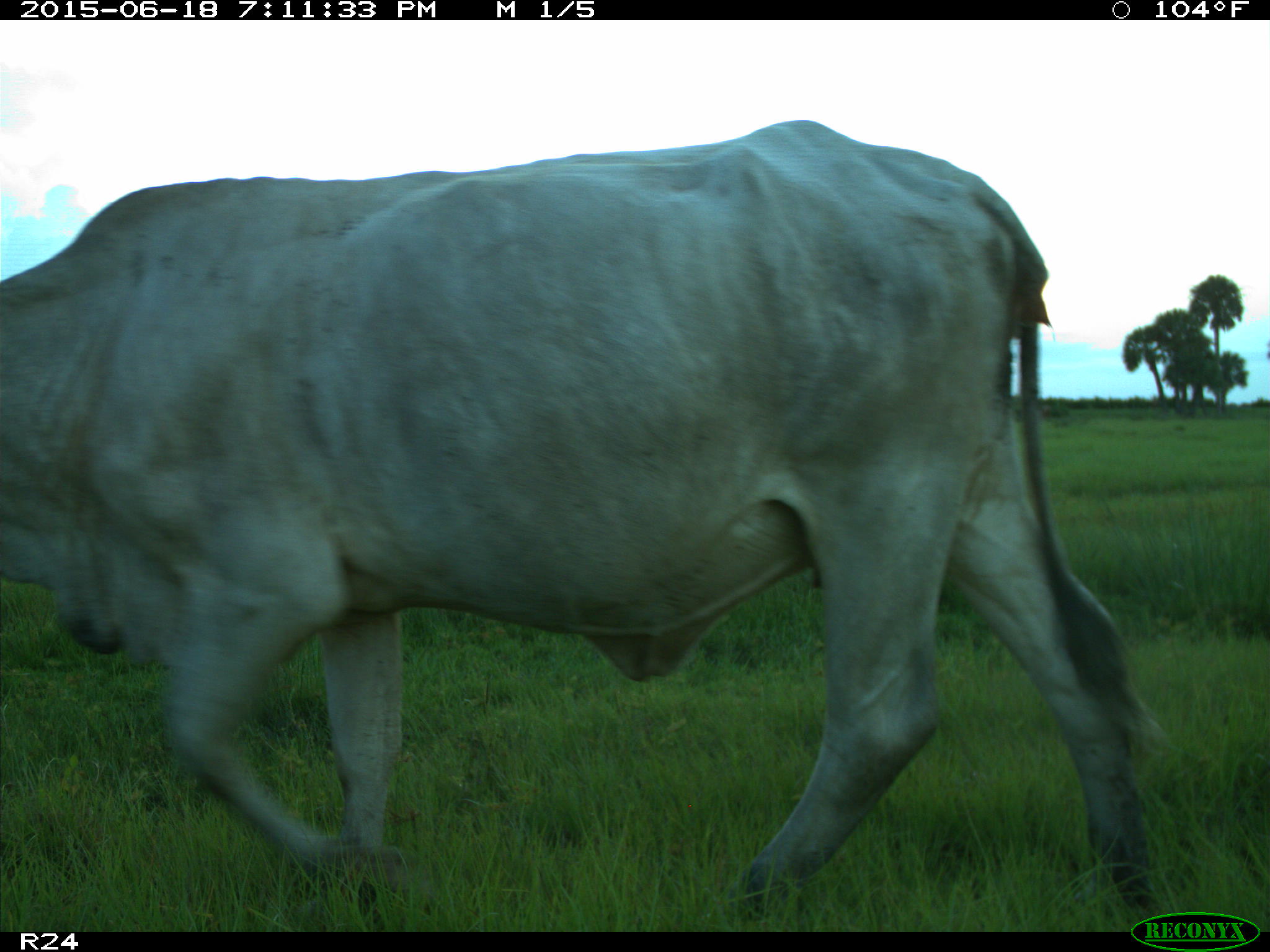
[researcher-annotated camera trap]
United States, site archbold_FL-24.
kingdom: Animalia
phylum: Chordata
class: Mammalia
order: Artiodactyla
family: Bovidae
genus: Bos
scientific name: Bos taurus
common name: domestic cow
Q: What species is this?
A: Bos taurus (domestic cow).